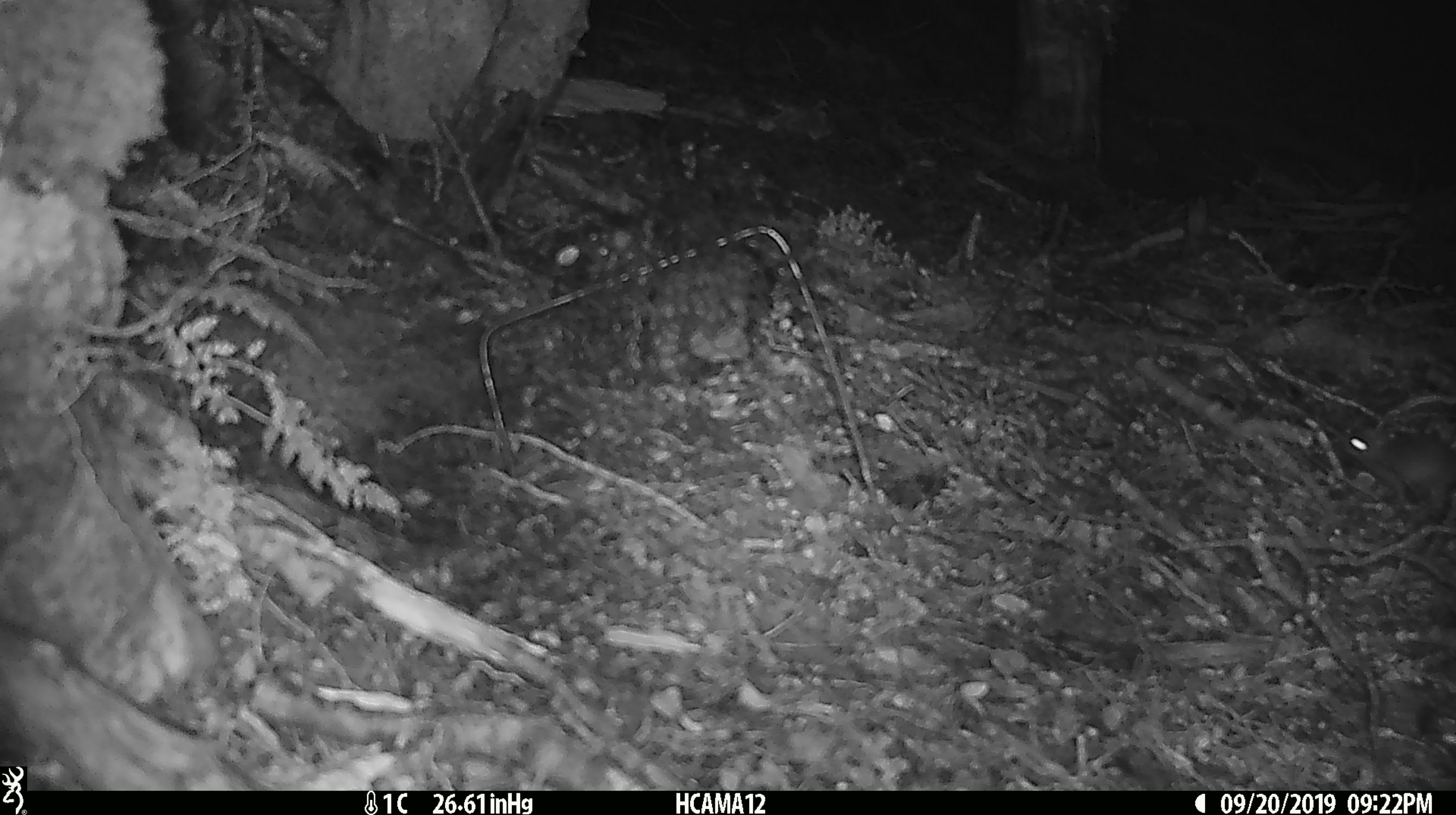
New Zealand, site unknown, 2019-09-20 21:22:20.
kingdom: Animalia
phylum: Chordata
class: Mammalia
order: Rodentia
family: Muridae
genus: Mus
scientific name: Mus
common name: mouse